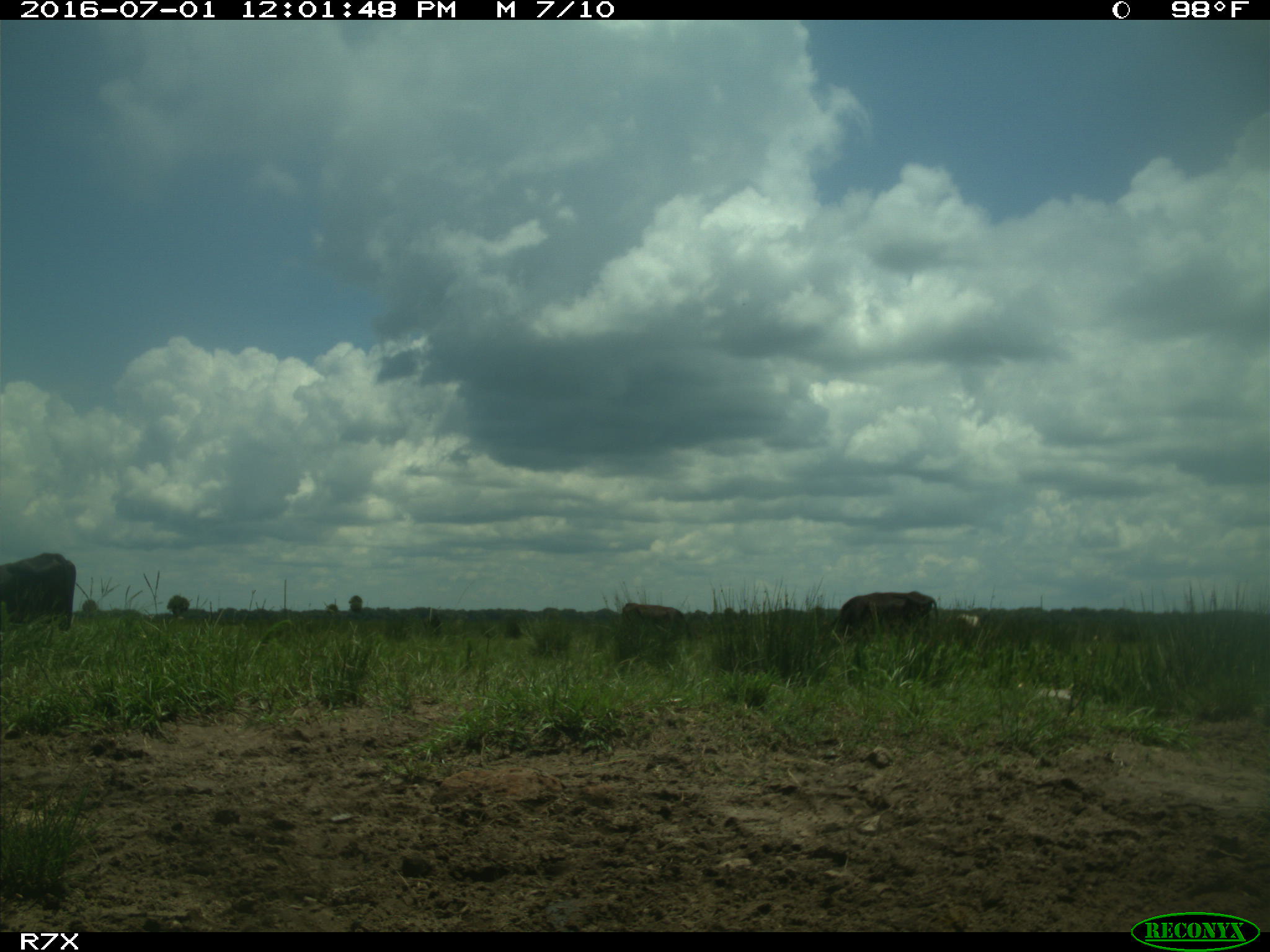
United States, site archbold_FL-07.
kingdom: Animalia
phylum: Chordata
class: Mammalia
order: Artiodactyla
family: Bovidae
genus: Bos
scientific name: Bos taurus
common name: domestic cow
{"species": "Bos taurus (domestic cow)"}